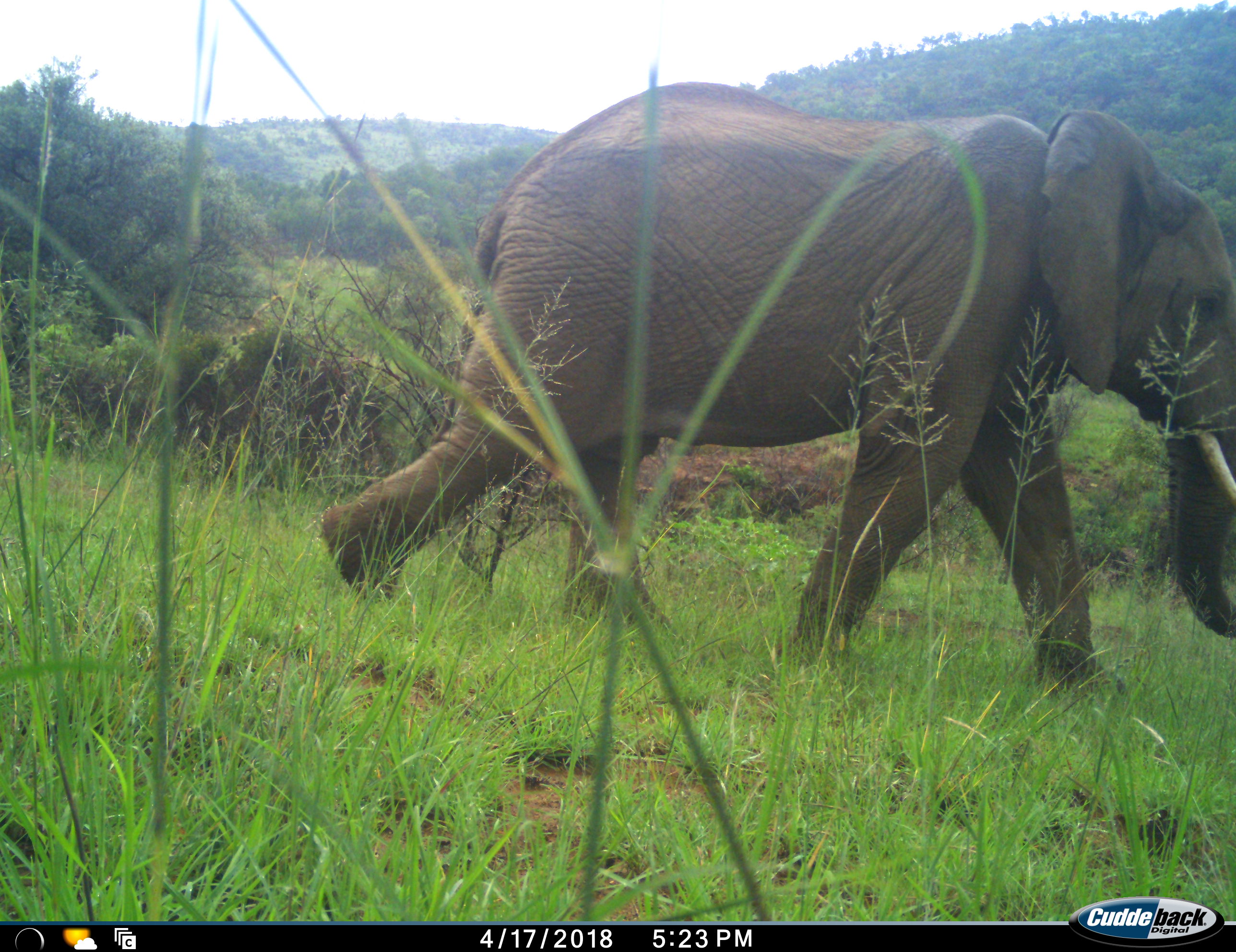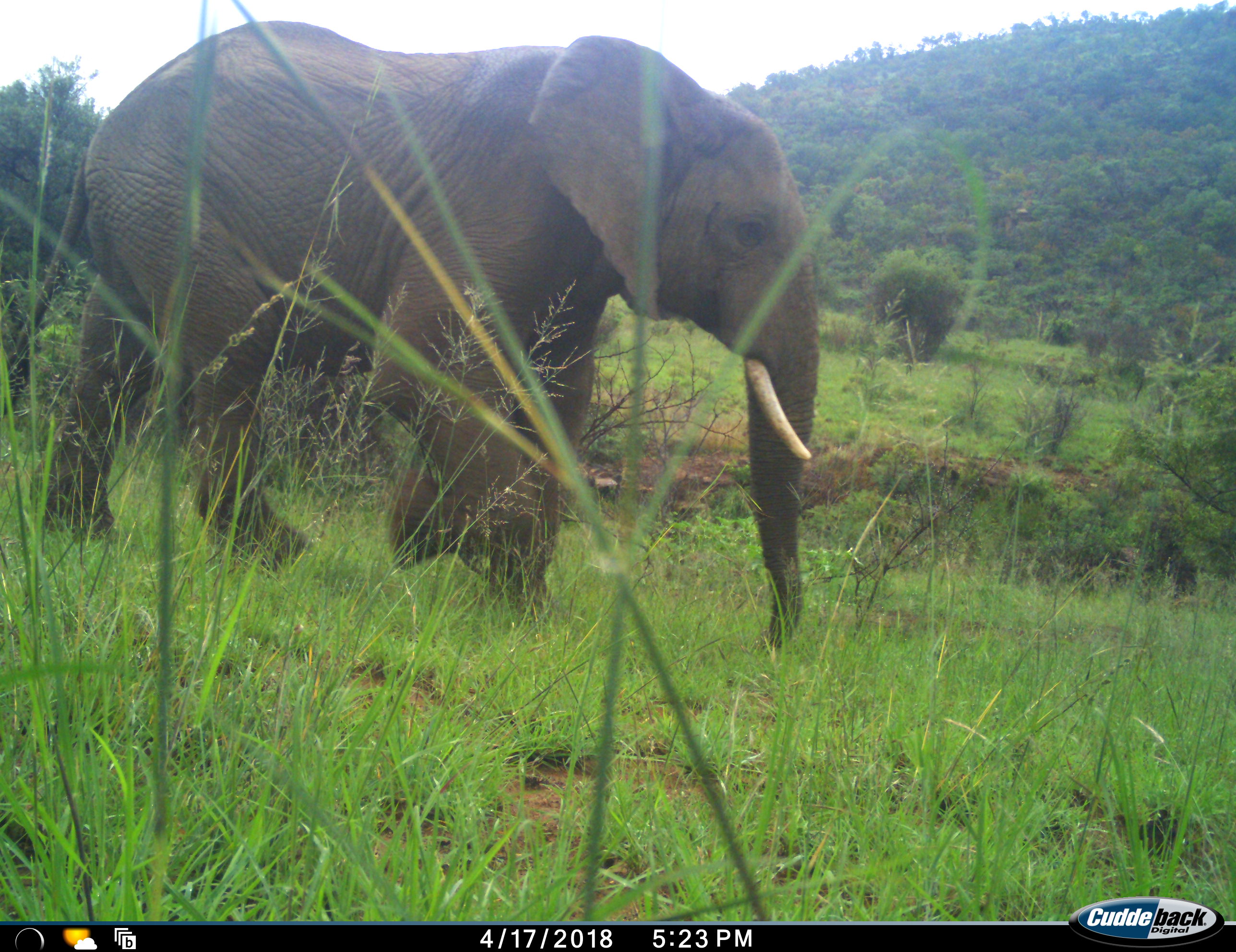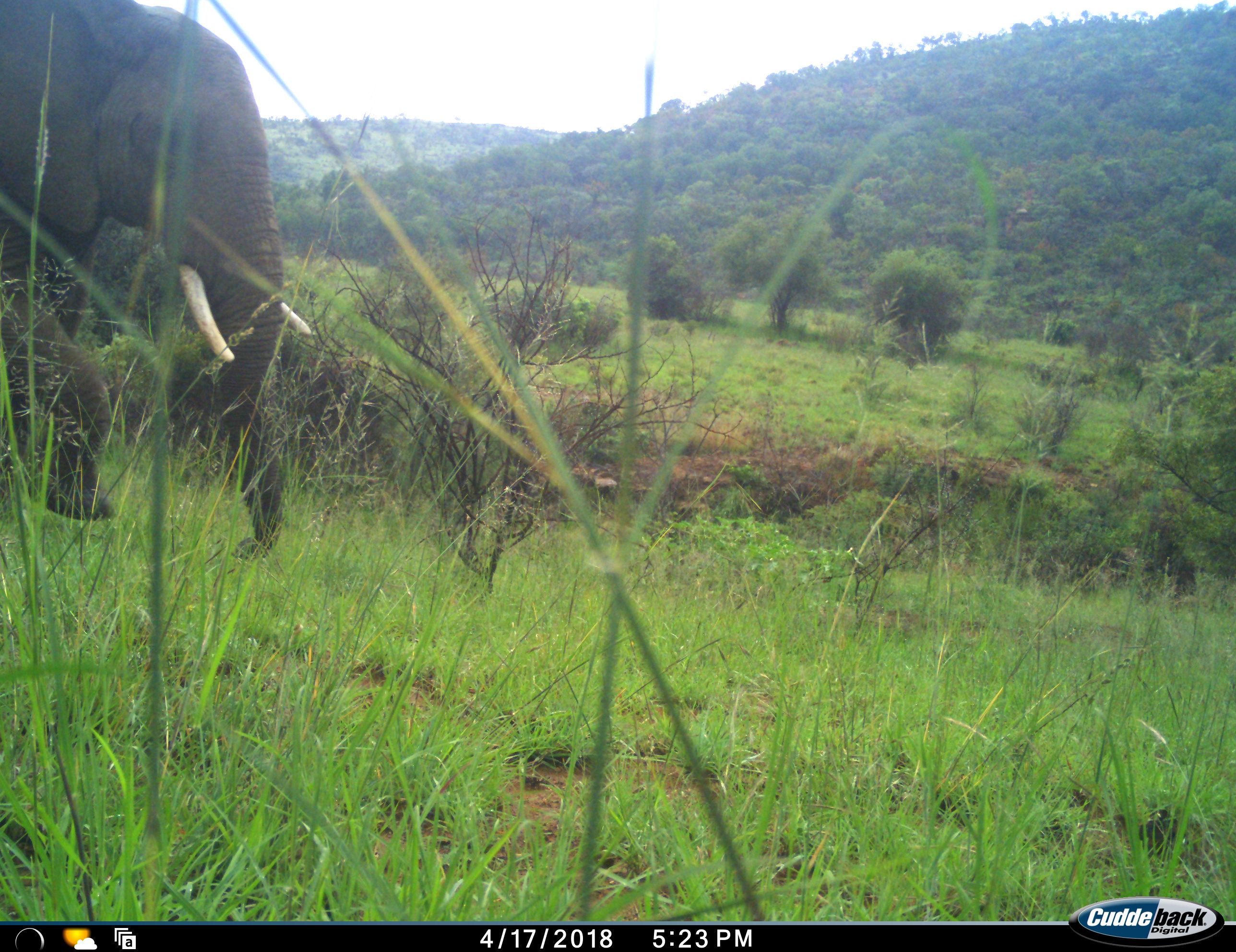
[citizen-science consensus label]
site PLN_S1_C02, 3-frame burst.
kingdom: Animalia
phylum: Chordata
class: Mammalia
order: Proboscidea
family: Elephantidae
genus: Loxodonta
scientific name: Loxodonta africana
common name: african bush elephant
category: elephant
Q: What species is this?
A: Elephant (african bush elephant) (Loxodonta africana).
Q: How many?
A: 1.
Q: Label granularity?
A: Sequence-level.